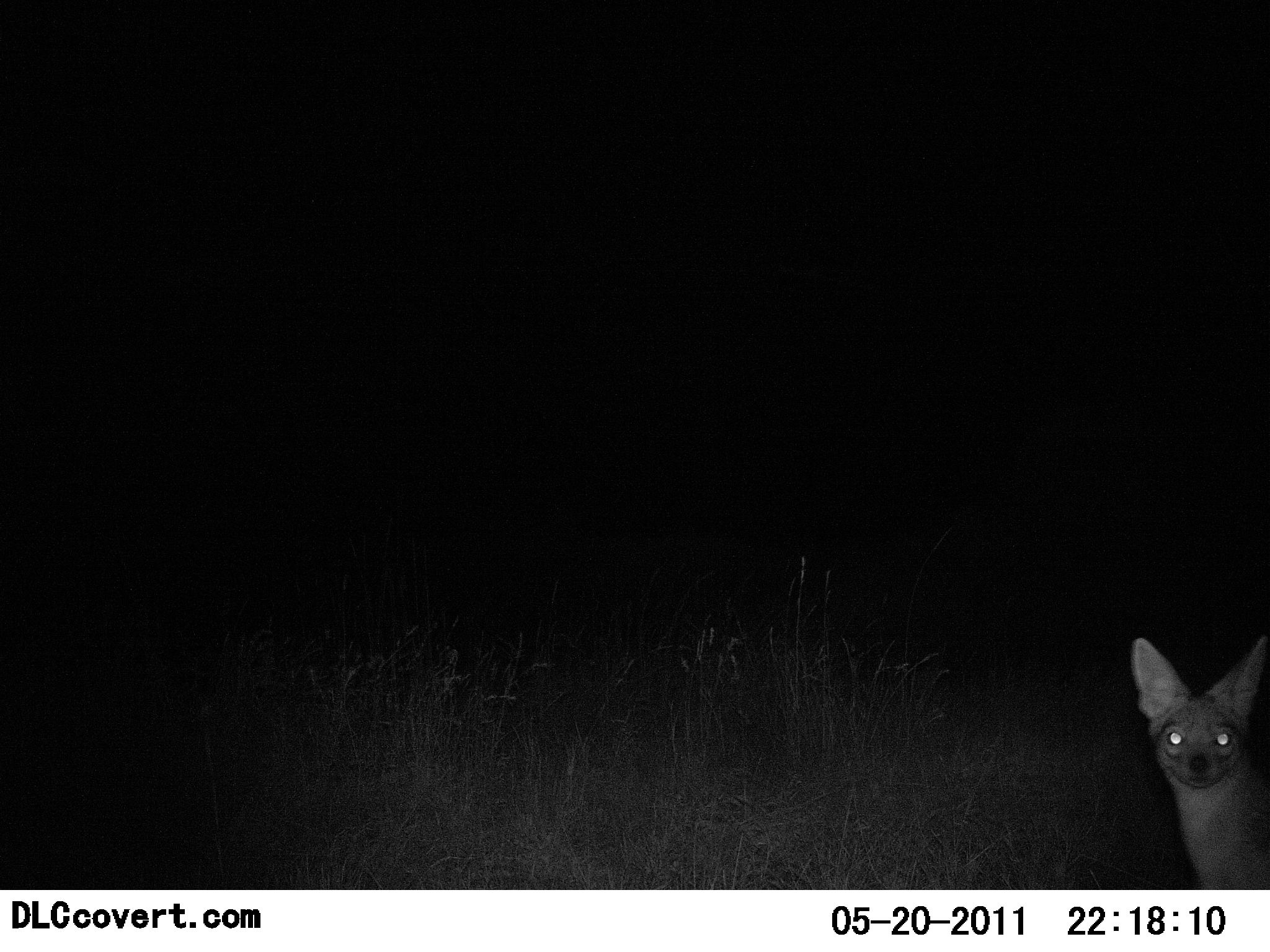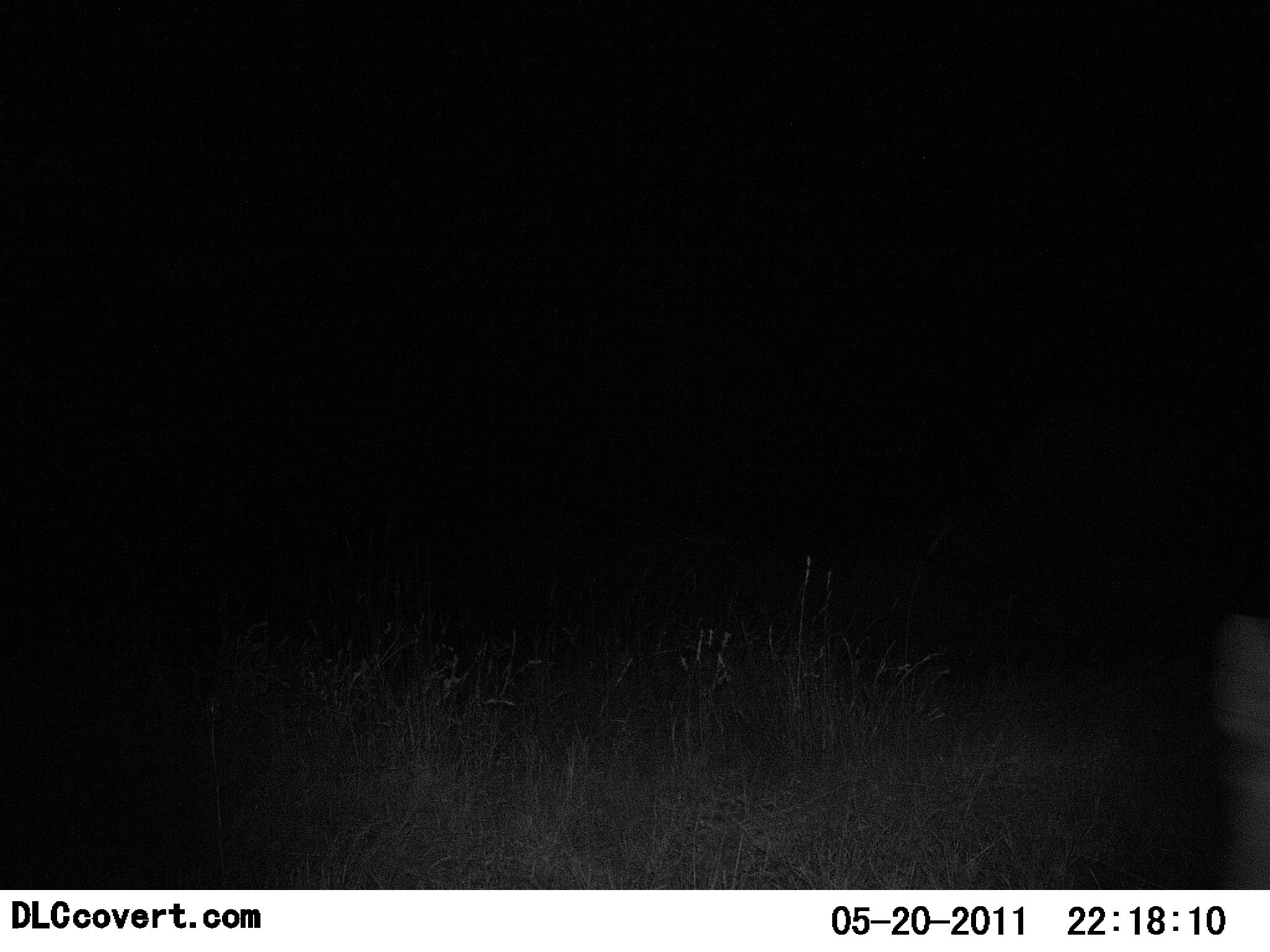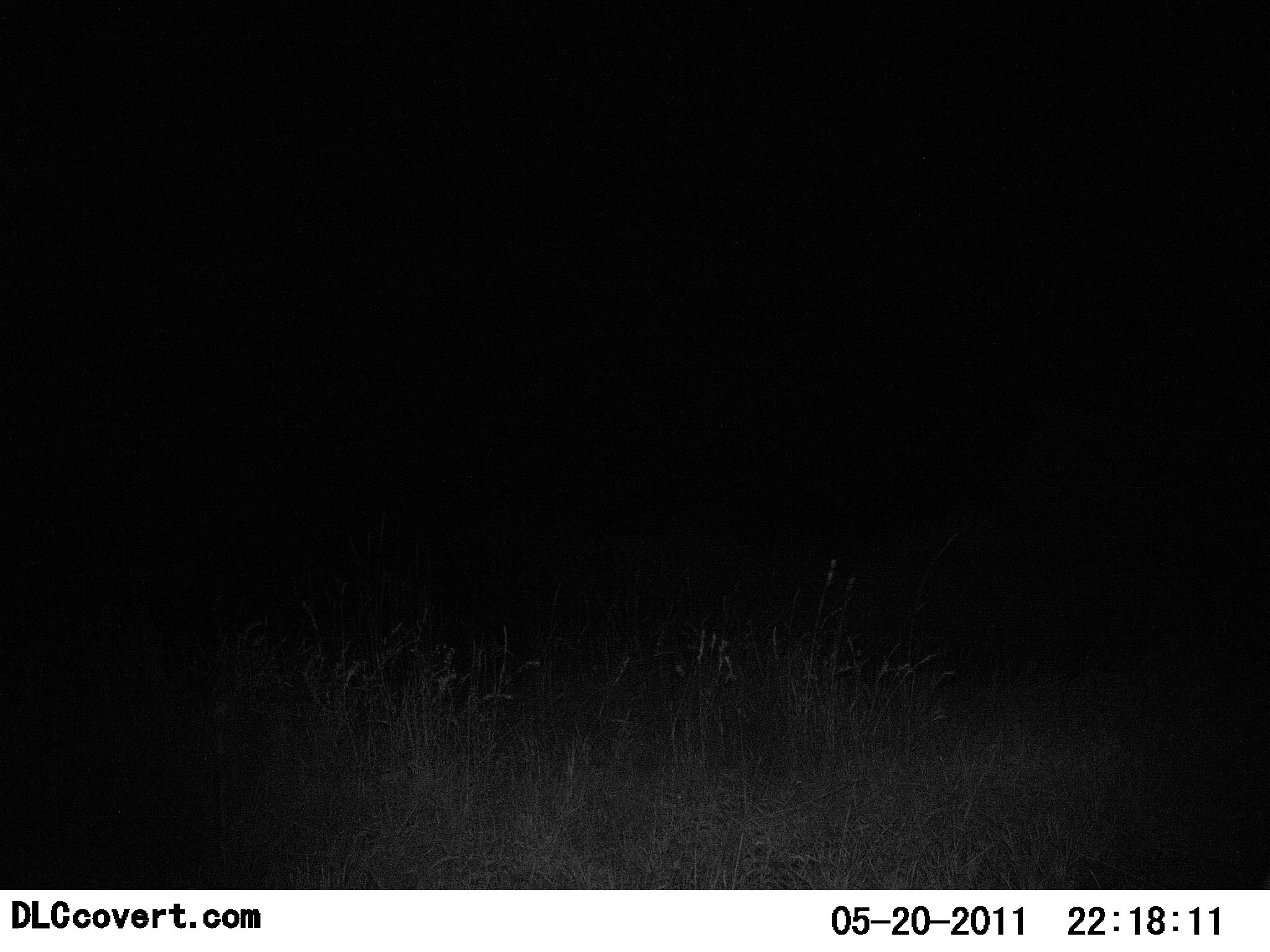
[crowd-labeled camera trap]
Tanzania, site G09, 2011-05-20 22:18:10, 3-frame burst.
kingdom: Animalia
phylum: Chordata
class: Mammalia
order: Carnivora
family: Canidae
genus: Otocyon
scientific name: Otocyon megalotis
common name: bat-eared fox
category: batearedfox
Batearedfox (bat-eared fox) (Otocyon megalotis), count 1. Behavior (volunteer vote fractions): standing 55%, resting 0%, moving 36%, interacting 9%. Young present (vote fraction): 0%. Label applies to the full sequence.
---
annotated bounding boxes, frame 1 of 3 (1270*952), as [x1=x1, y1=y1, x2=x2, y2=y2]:
animal: [x1=1130, y1=631, x2=1270, y2=889]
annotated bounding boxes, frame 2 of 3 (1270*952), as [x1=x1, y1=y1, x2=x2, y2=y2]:
animal: [x1=1210, y1=611, x2=1270, y2=889]